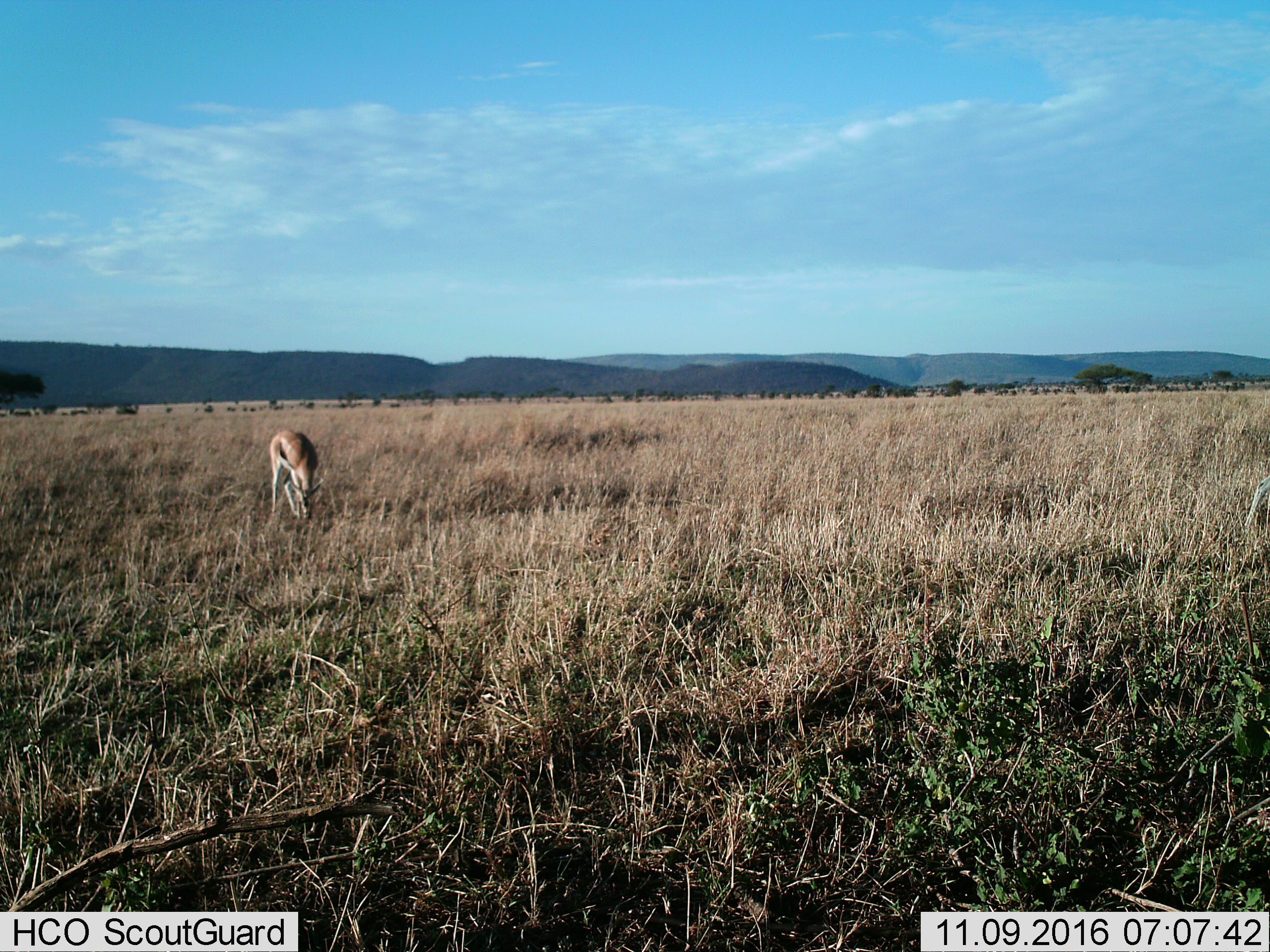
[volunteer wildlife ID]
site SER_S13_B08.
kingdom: Animalia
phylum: Chordata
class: Mammalia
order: Artiodactyla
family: Bovidae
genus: Eudorcas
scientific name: Eudorcas thomsonii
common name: thomson's gazelle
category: gazellethomsons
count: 1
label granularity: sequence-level